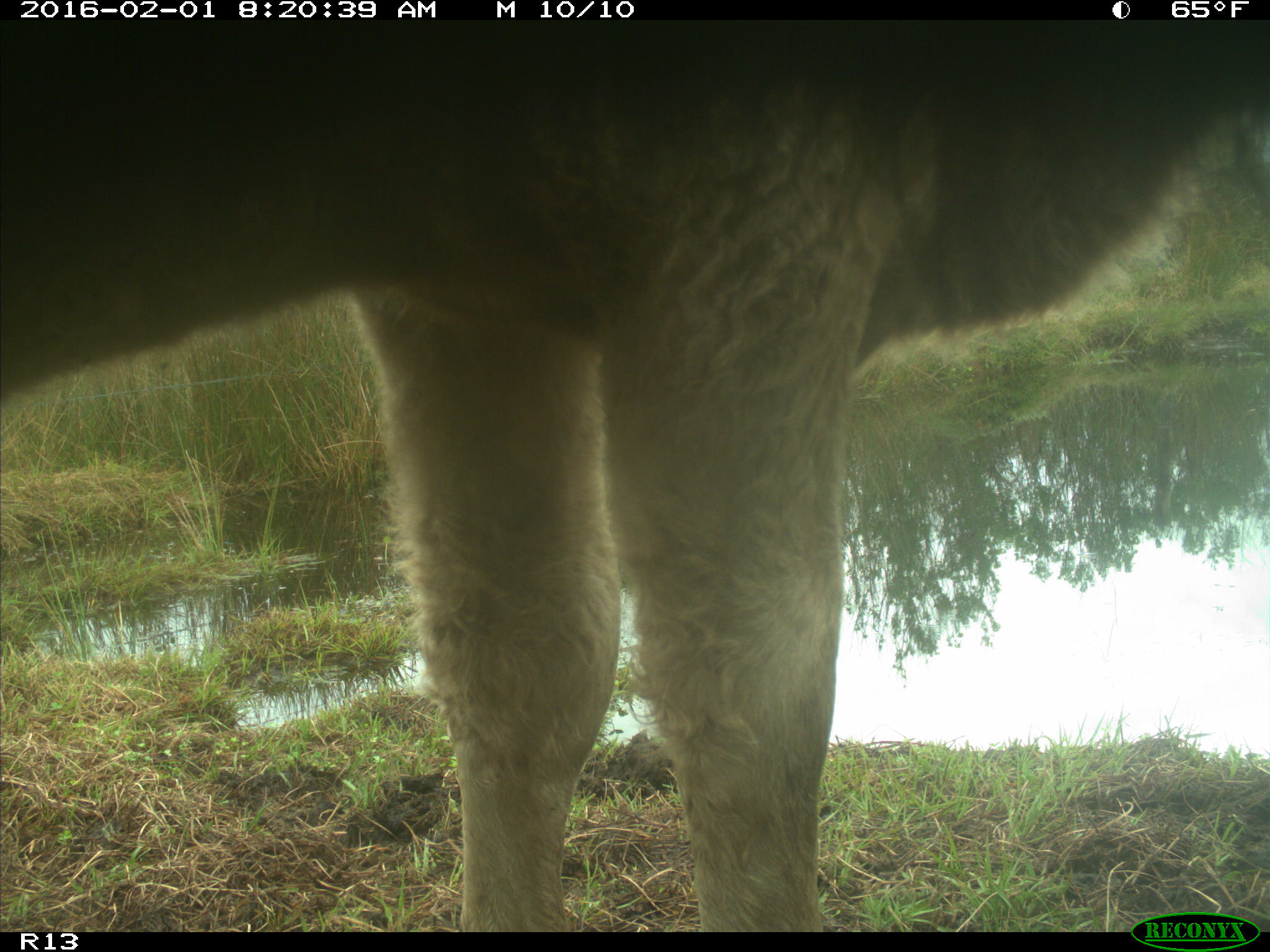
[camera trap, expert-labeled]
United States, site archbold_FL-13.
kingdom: Animalia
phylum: Chordata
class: Mammalia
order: Artiodactyla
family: Bovidae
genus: Bos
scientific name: Bos taurus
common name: domestic cow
Bos taurus (domestic cow).